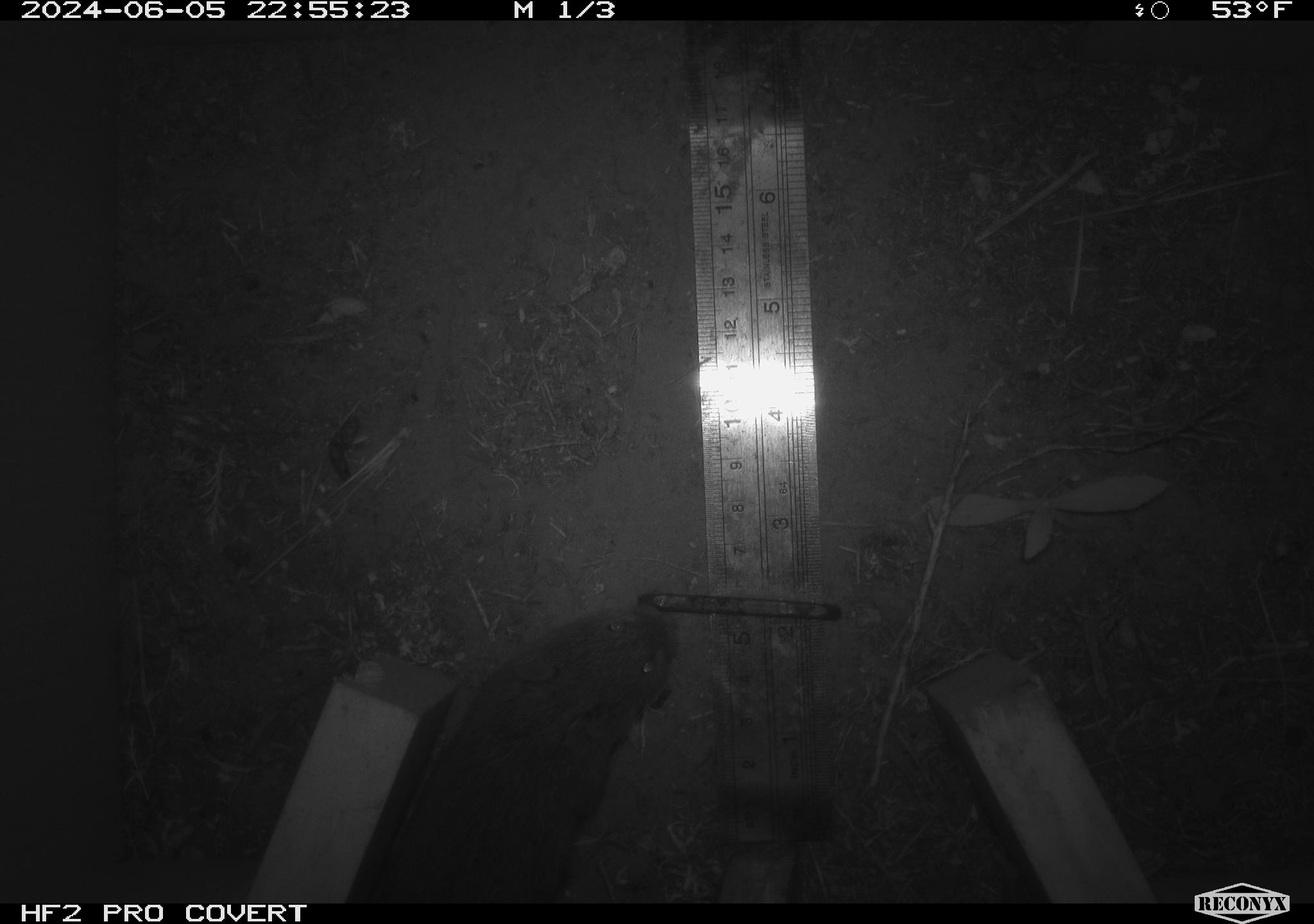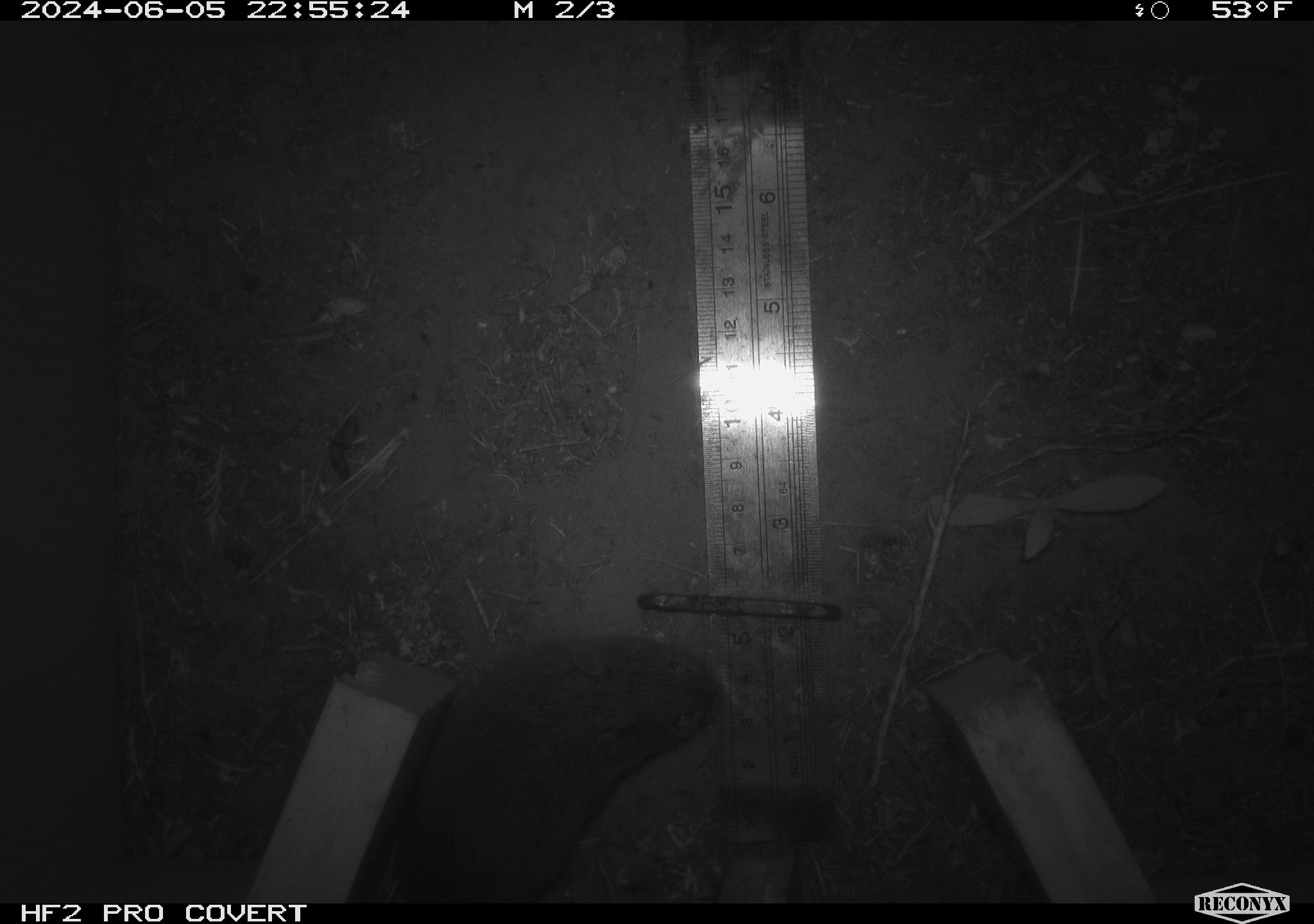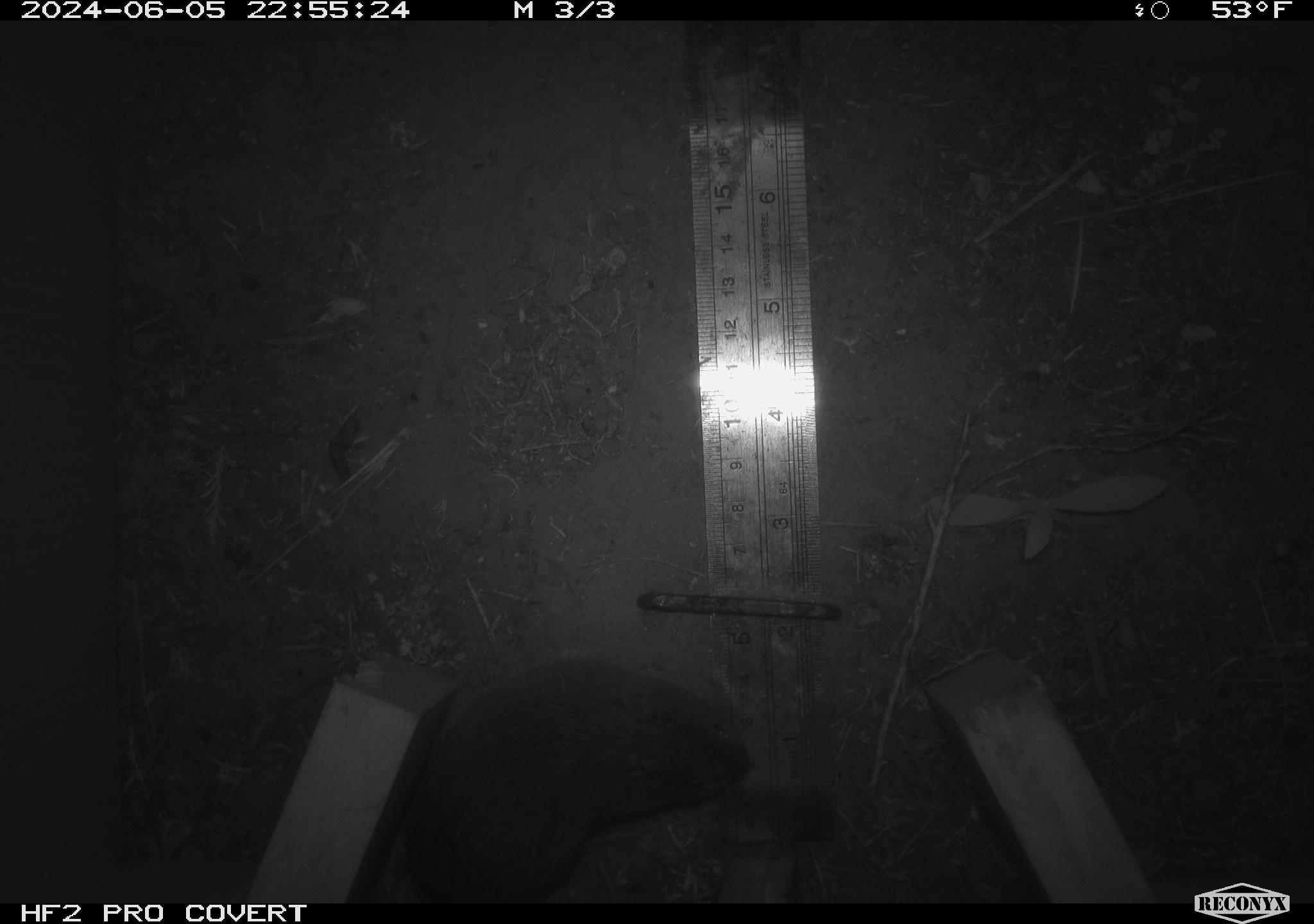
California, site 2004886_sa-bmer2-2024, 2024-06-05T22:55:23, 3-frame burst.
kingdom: Animalia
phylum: Chordata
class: Mammalia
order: Rodentia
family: Cricetidae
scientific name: Cricetidae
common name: hamsters, voles, lemmings, and allies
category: cricetidae family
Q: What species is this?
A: Cricetidae family (hamsters, voles, lemmings, and allies) (Cricetidae).